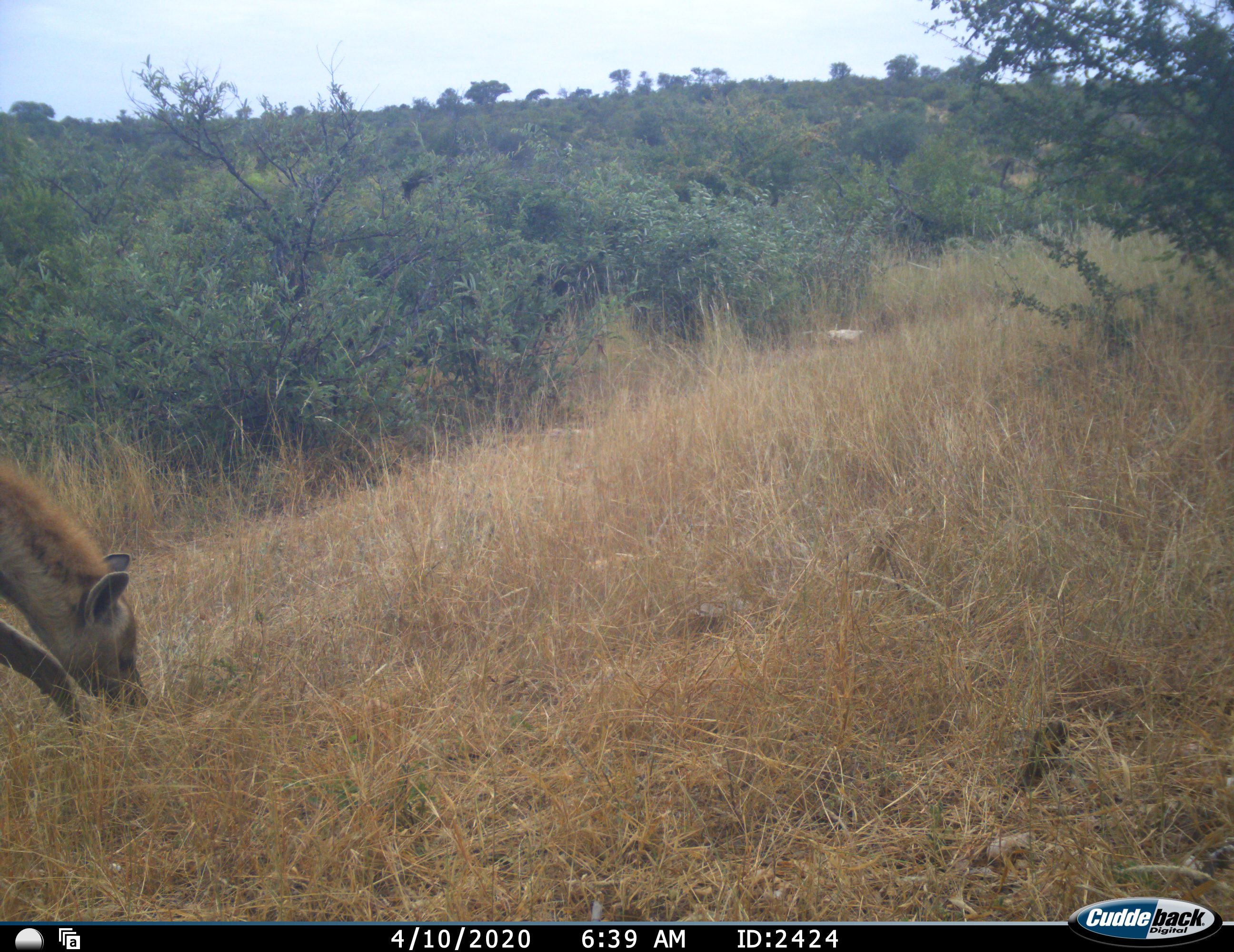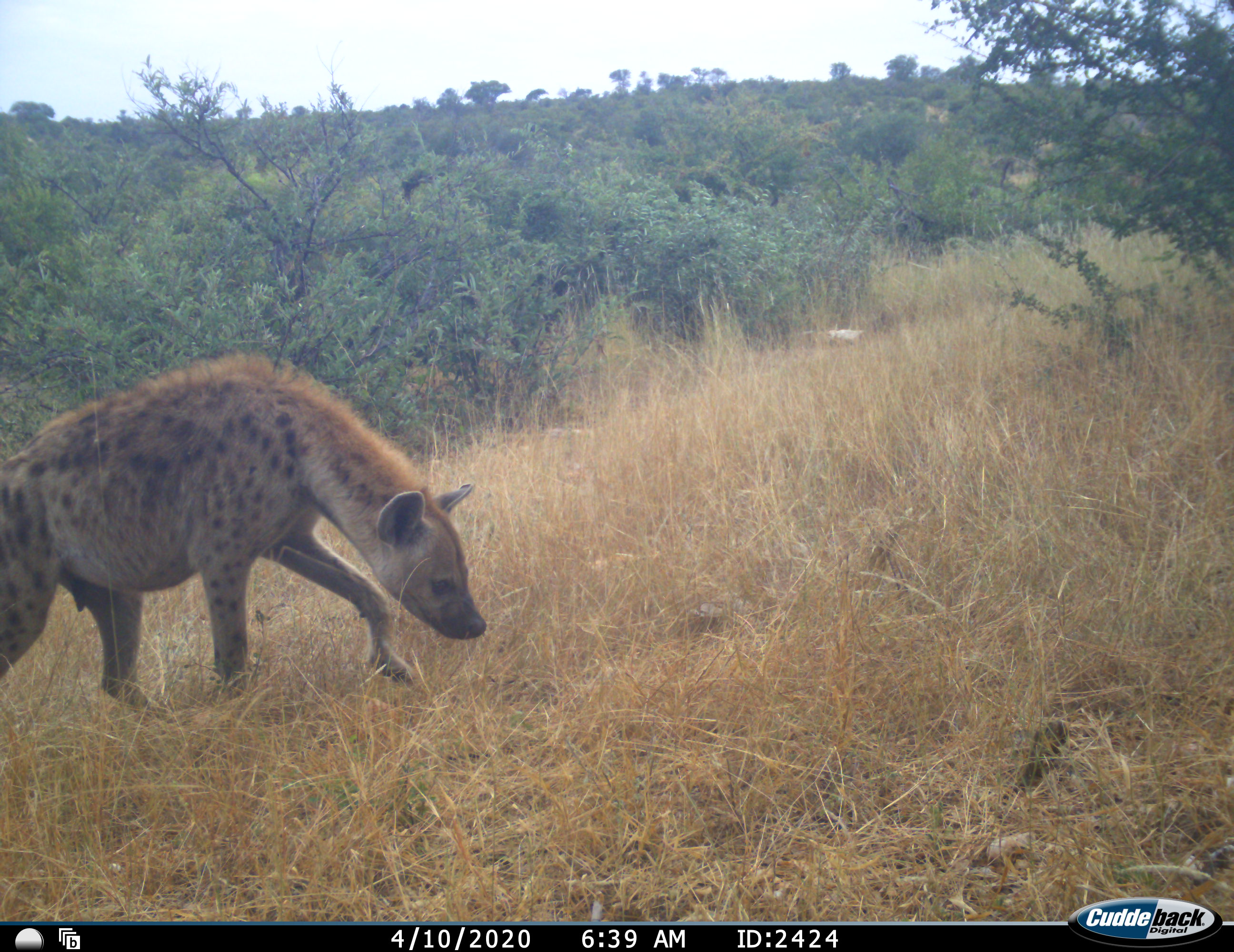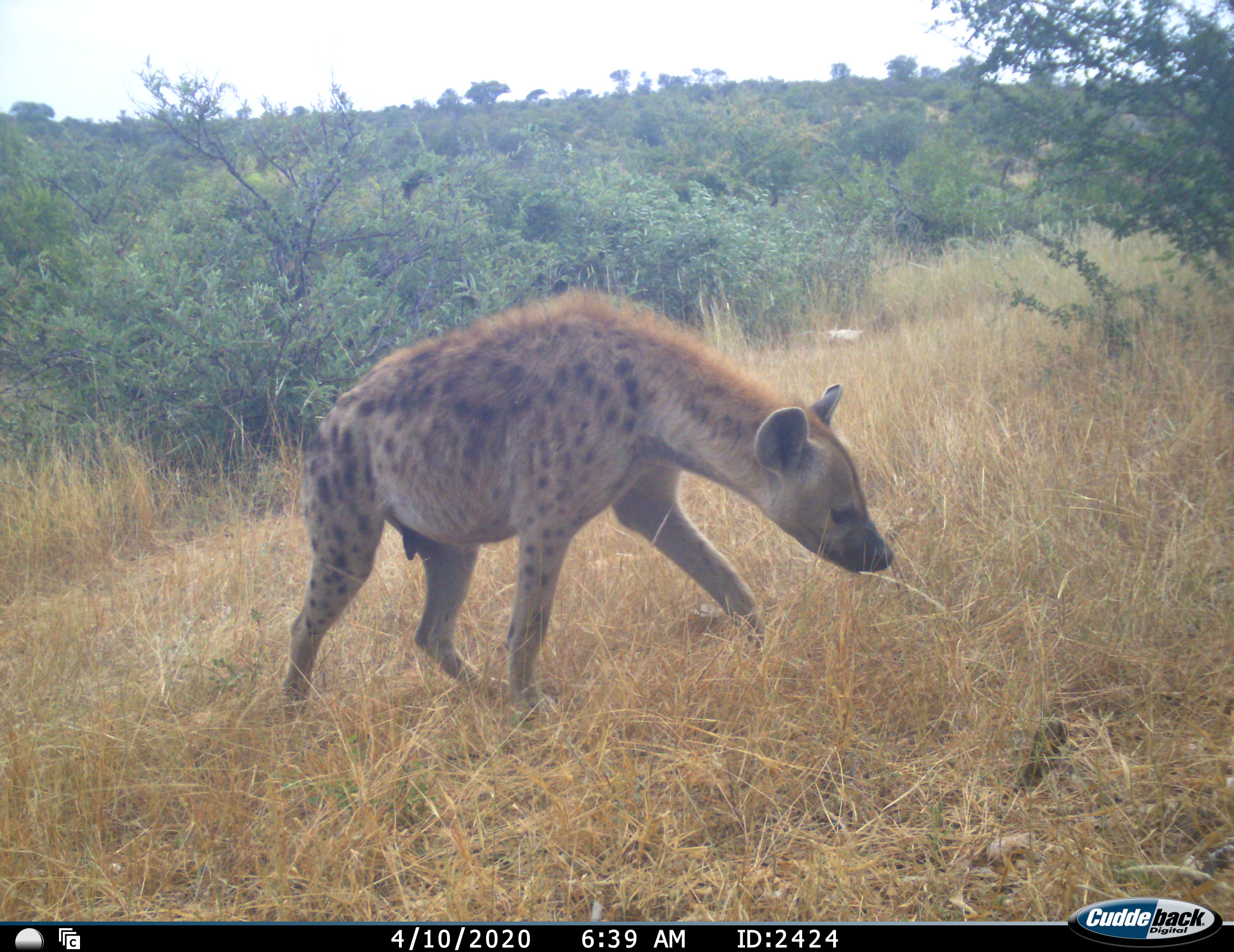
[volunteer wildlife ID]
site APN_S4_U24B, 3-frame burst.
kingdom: Animalia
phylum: Chordata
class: Mammalia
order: Carnivora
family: Hyaenidae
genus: Crocuta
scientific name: Crocuta crocuta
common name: spotted hyena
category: hyenaspotted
Hyenaspotted (spotted hyena) (Crocuta crocuta), count 1. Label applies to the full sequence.